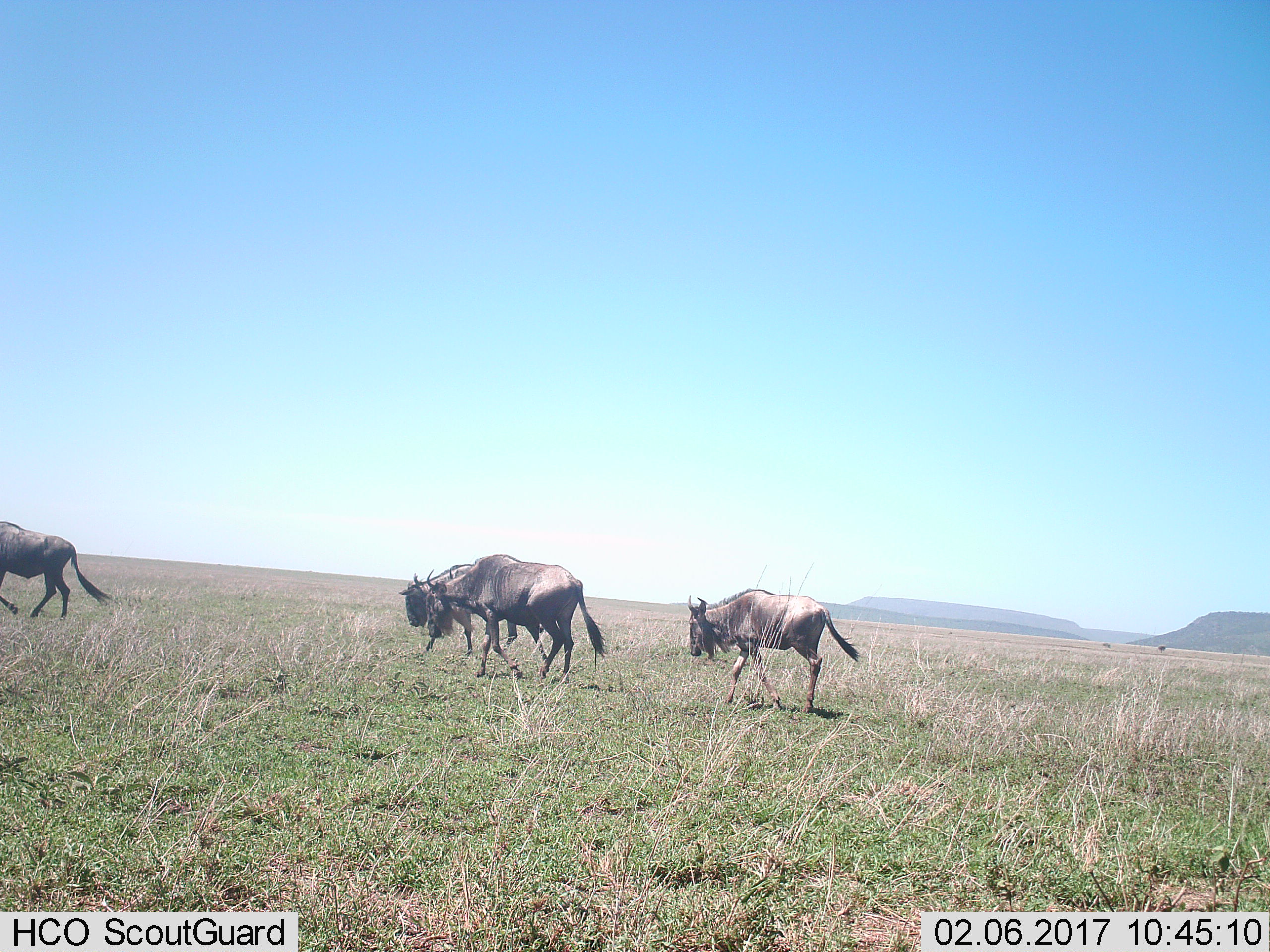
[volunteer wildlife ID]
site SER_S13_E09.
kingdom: Animalia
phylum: Chordata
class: Mammalia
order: Artiodactyla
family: Bovidae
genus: Connochaetes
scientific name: Connochaetes taurinus taurinus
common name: blue wildebeest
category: wildebeestblue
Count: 4.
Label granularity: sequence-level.